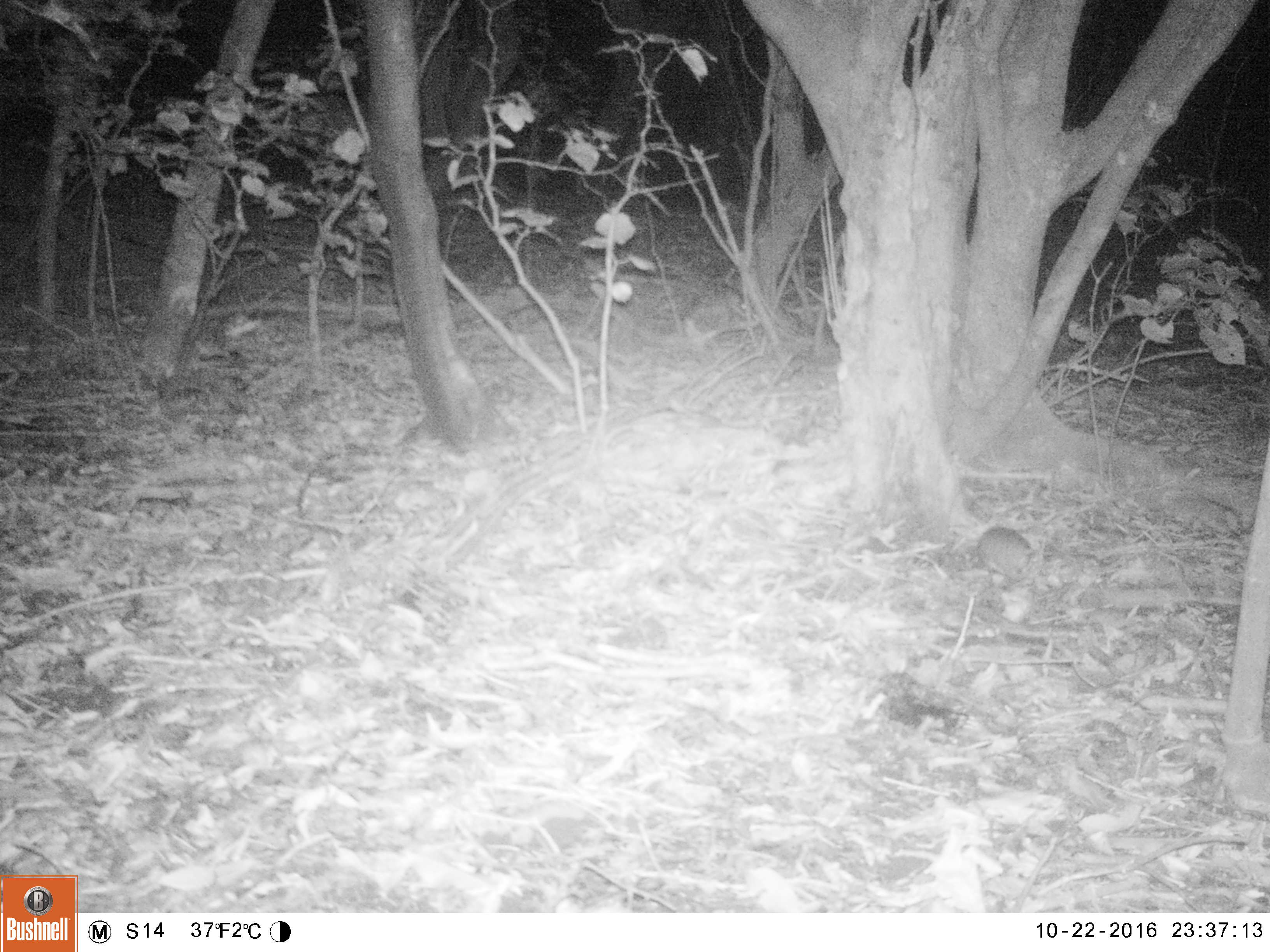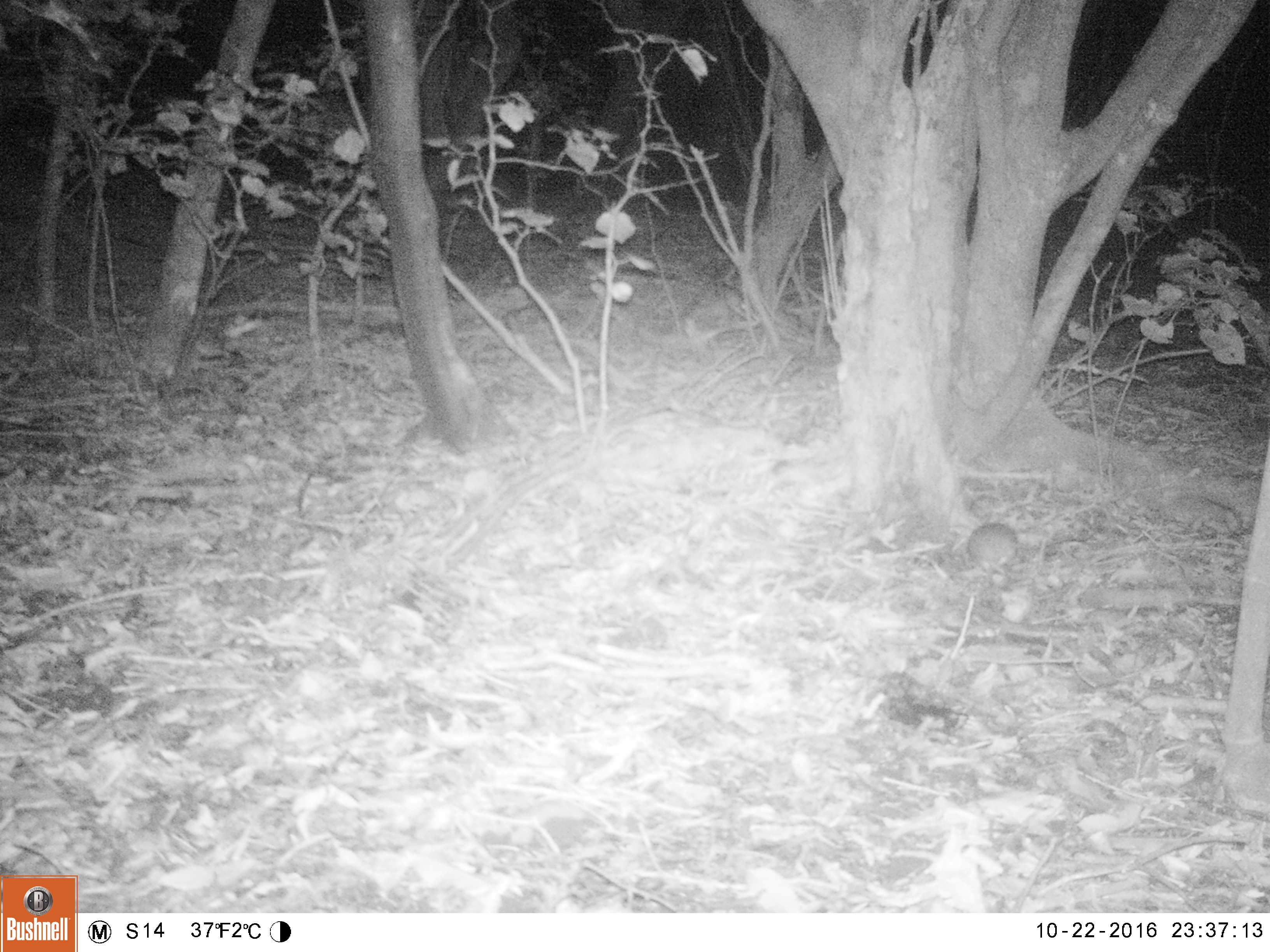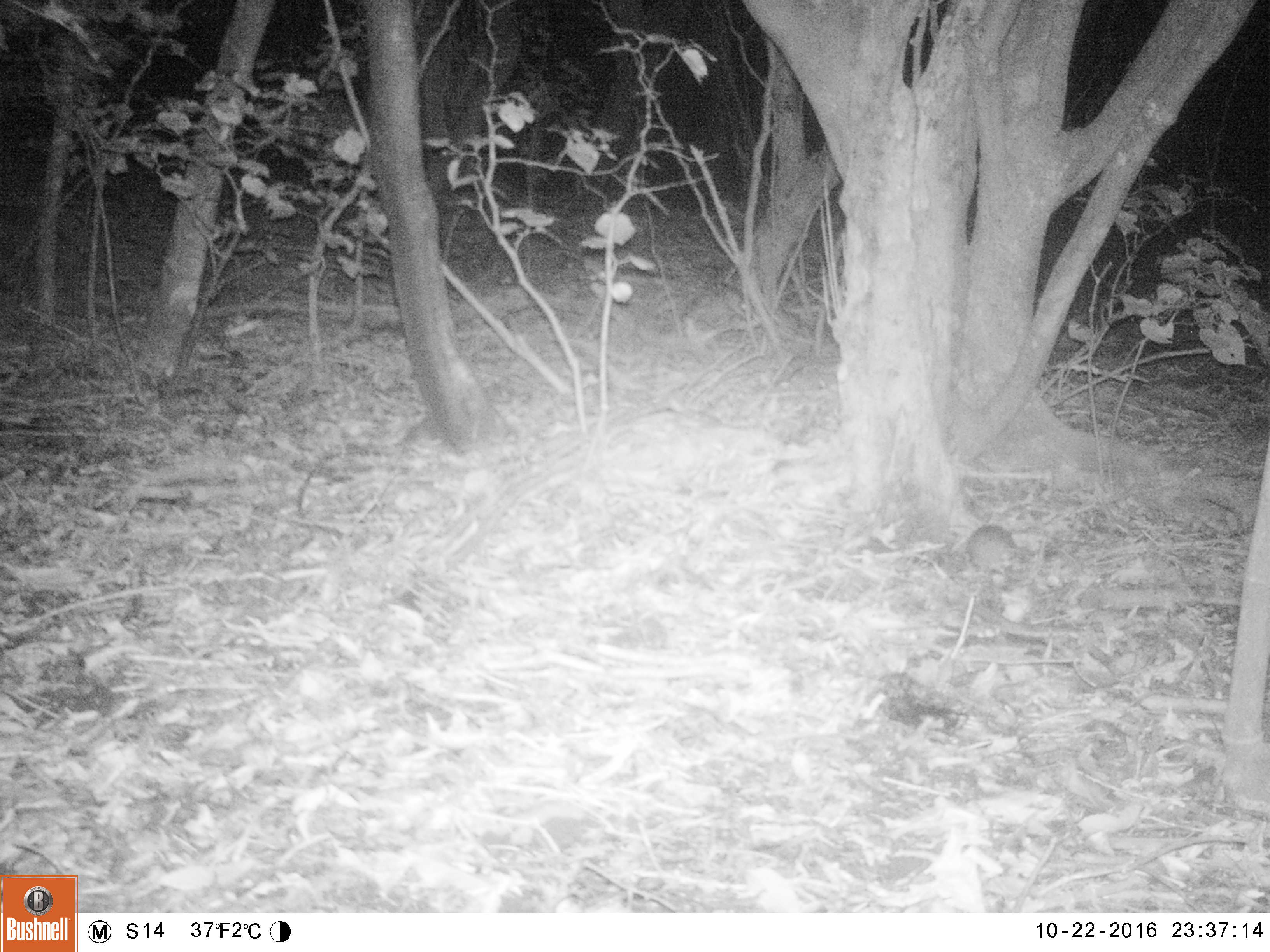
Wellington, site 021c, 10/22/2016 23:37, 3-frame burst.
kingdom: Animalia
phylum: Chordata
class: Mammalia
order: Rodentia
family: Muridae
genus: Rattus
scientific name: Rattus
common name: rat